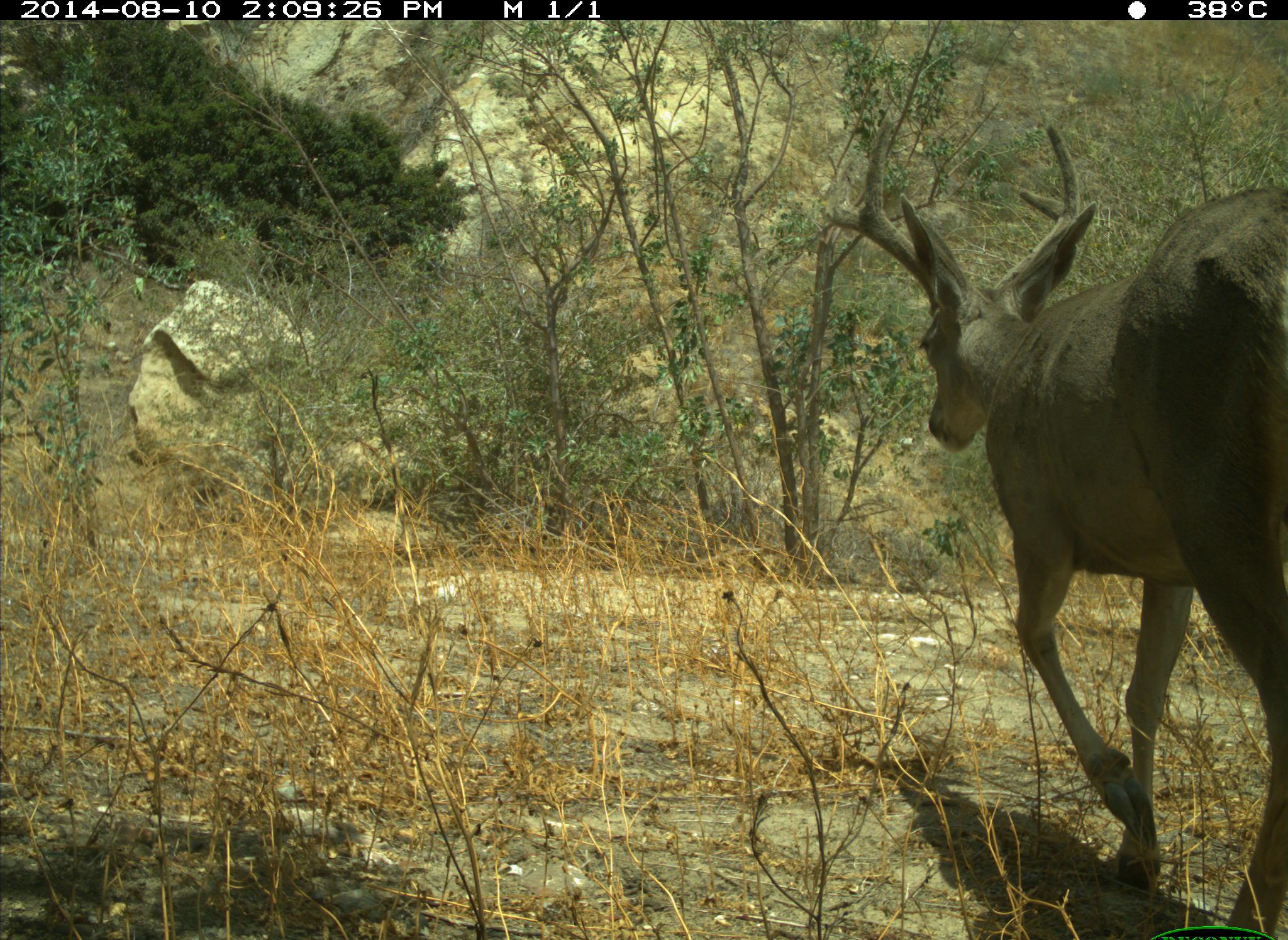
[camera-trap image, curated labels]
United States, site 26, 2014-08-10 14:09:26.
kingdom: Animalia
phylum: Chordata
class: Mammalia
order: Artiodactyla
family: Cervidae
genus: Odocoileus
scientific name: Odocoileus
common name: deer